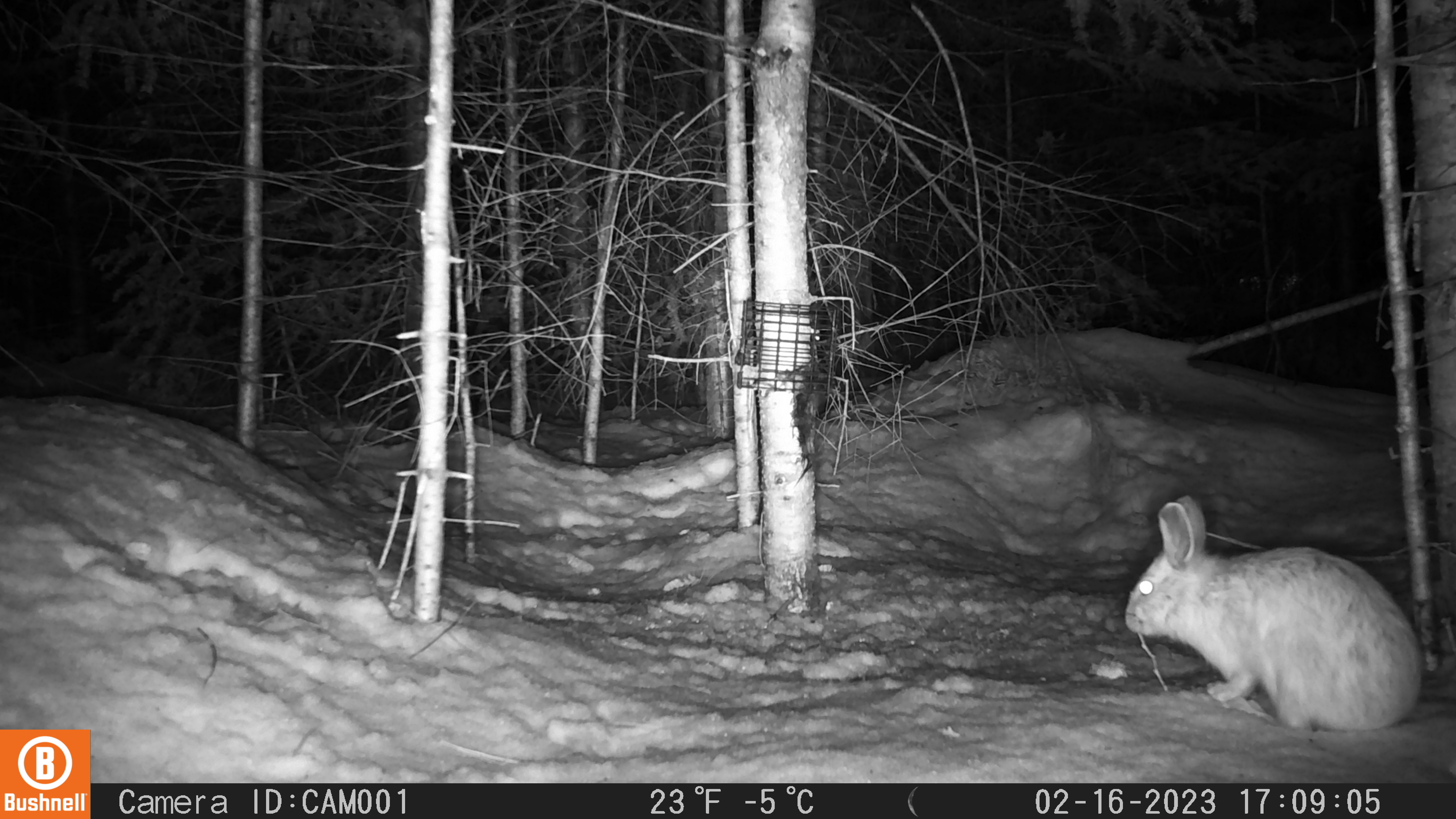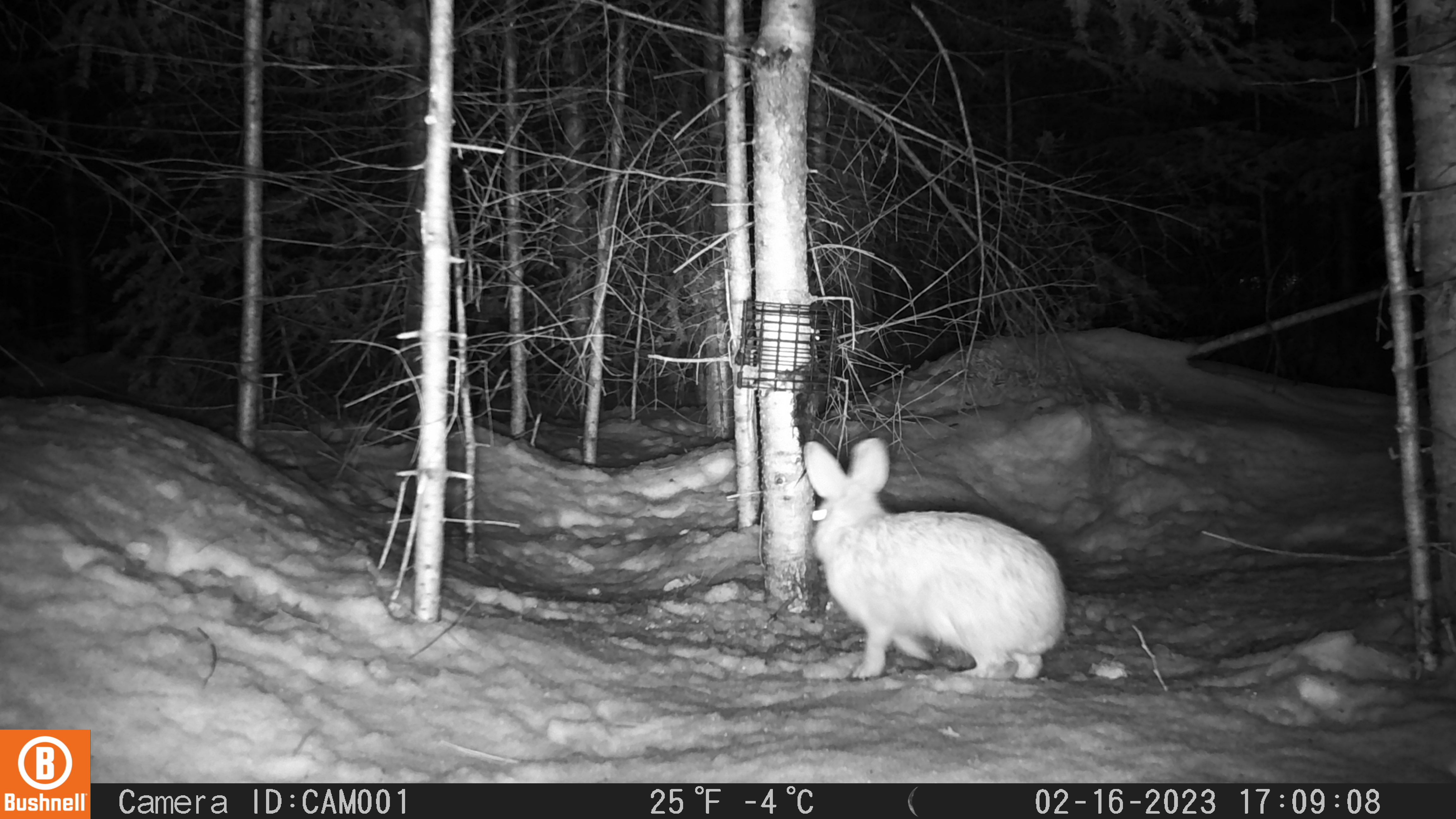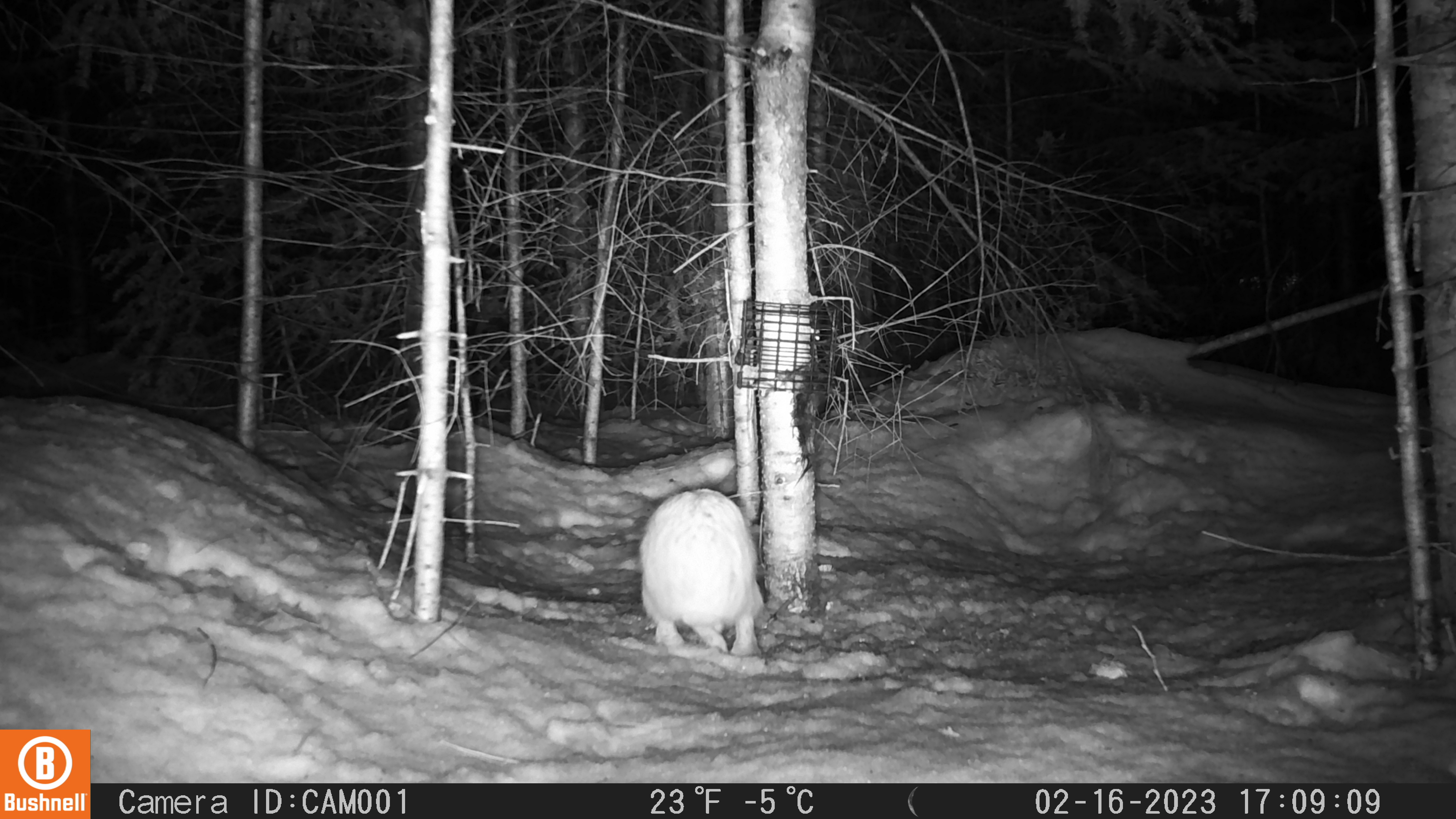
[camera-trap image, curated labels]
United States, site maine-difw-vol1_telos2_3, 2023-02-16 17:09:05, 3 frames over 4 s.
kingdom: Animalia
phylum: Chordata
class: Mammalia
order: Lagomorpha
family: Leporidae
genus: Lepus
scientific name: Lepus americanus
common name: snowshoe hare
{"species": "snowshoe hare (Lepus americanus)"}